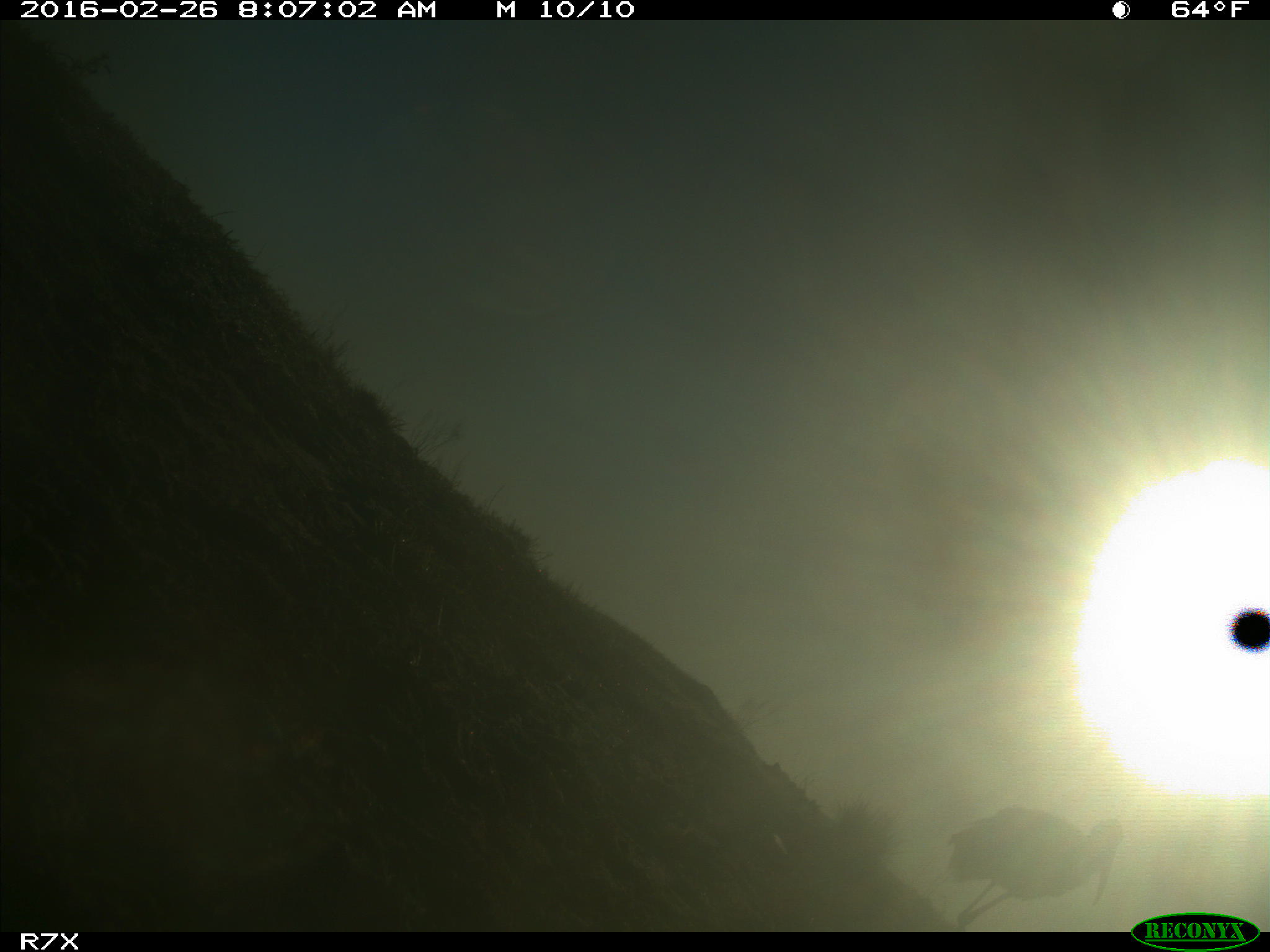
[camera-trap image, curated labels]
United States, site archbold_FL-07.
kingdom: Animalia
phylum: Chordata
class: Aves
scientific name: Aves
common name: birds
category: unidentified bird